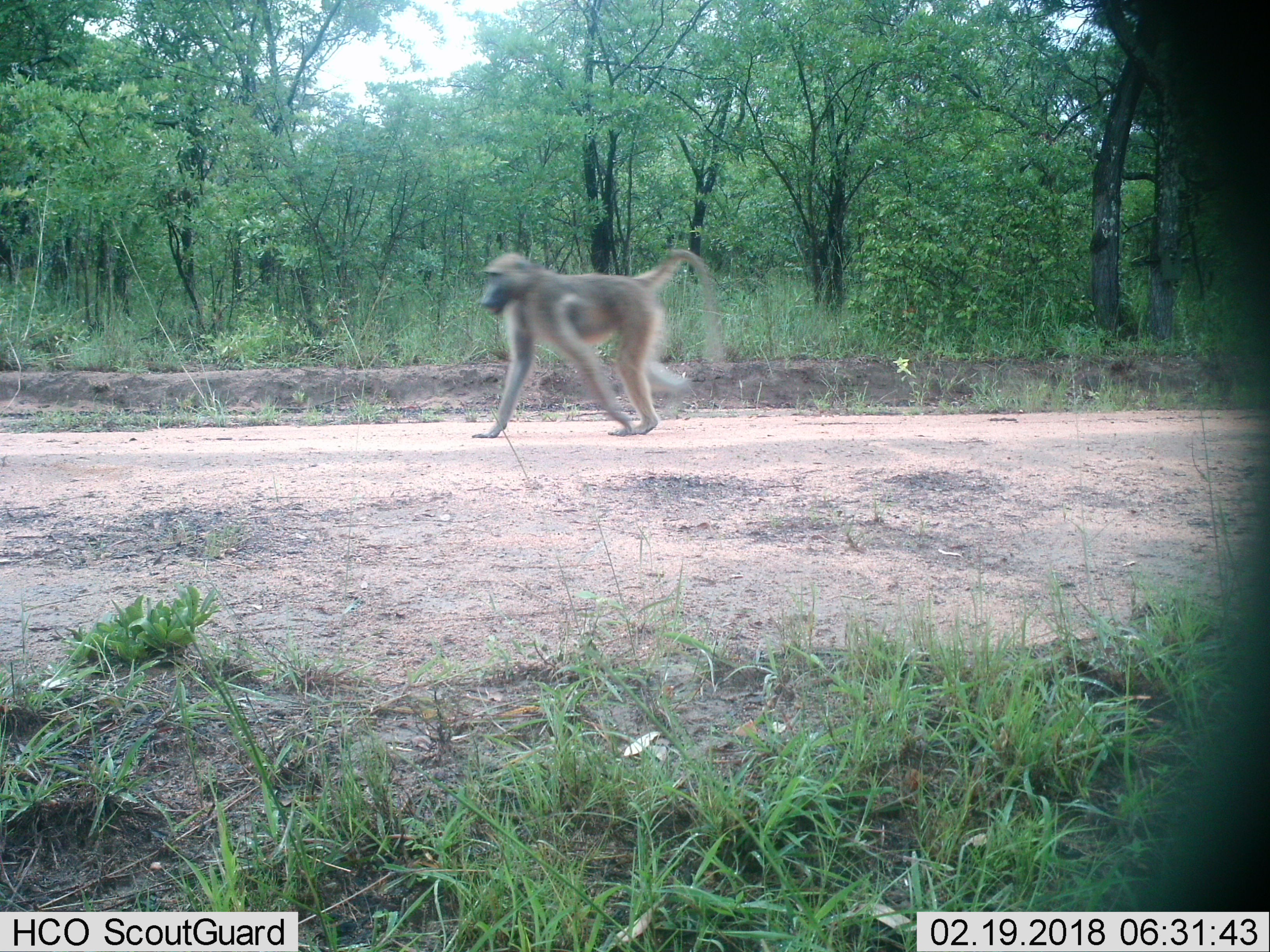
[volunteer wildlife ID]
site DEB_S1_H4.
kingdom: Animalia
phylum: Chordata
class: Mammalia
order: Primates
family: Cercopithecidae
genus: Papio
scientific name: Papio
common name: baboon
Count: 1.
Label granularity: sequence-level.